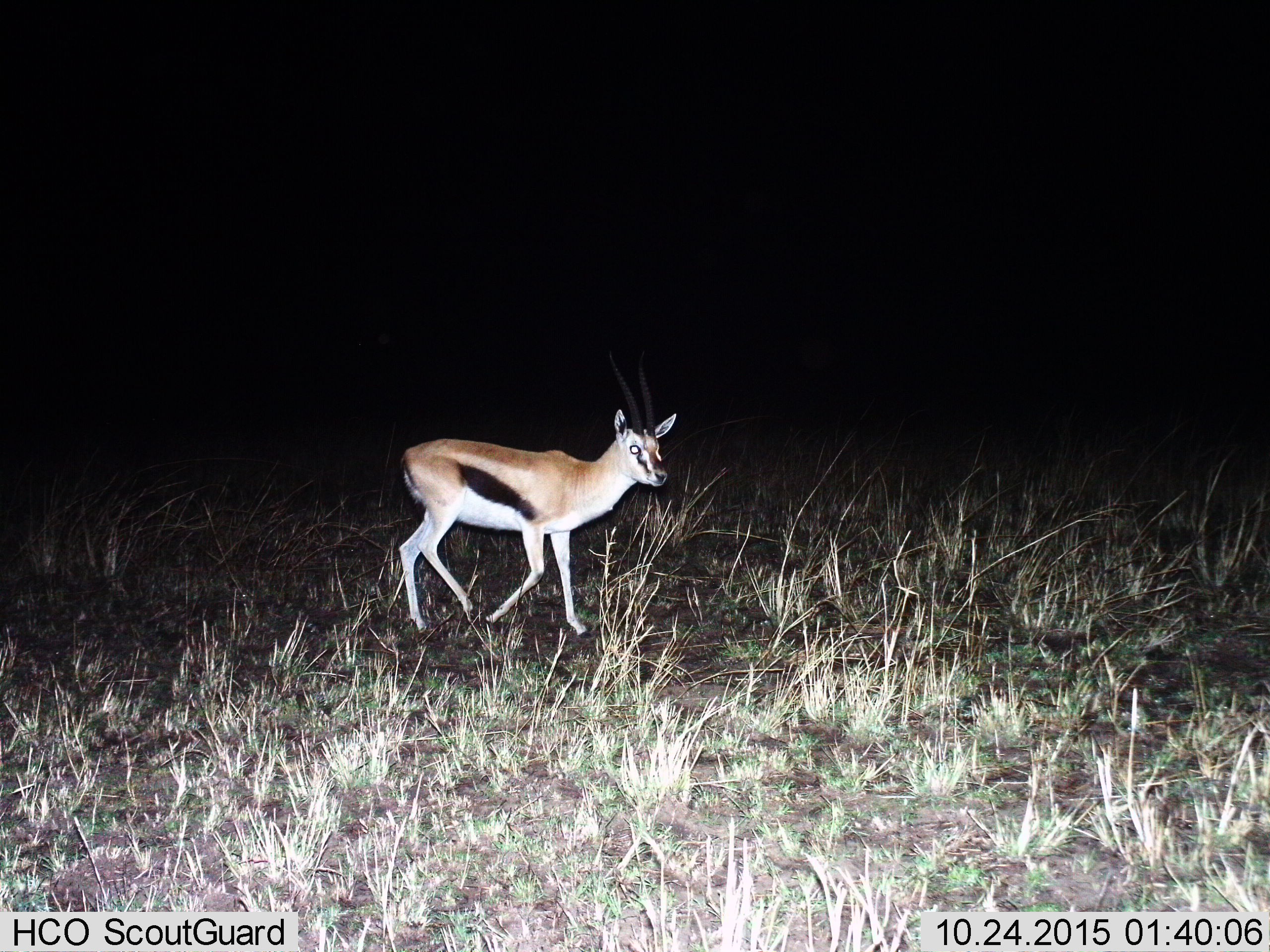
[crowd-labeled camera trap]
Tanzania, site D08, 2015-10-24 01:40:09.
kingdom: Animalia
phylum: Chordata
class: Mammalia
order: Artiodactyla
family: Bovidae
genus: Eudorcas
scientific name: Eudorcas thomsonii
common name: thomson's gazelle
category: gazellethomsons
Gazellethomsons (thomson's gazelle) (Eudorcas thomsonii), count 1. Behavior (volunteer vote fractions): standing 29%, resting 0%, moving 76%, interacting 0%. Young present (vote fraction): 0%. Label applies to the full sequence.